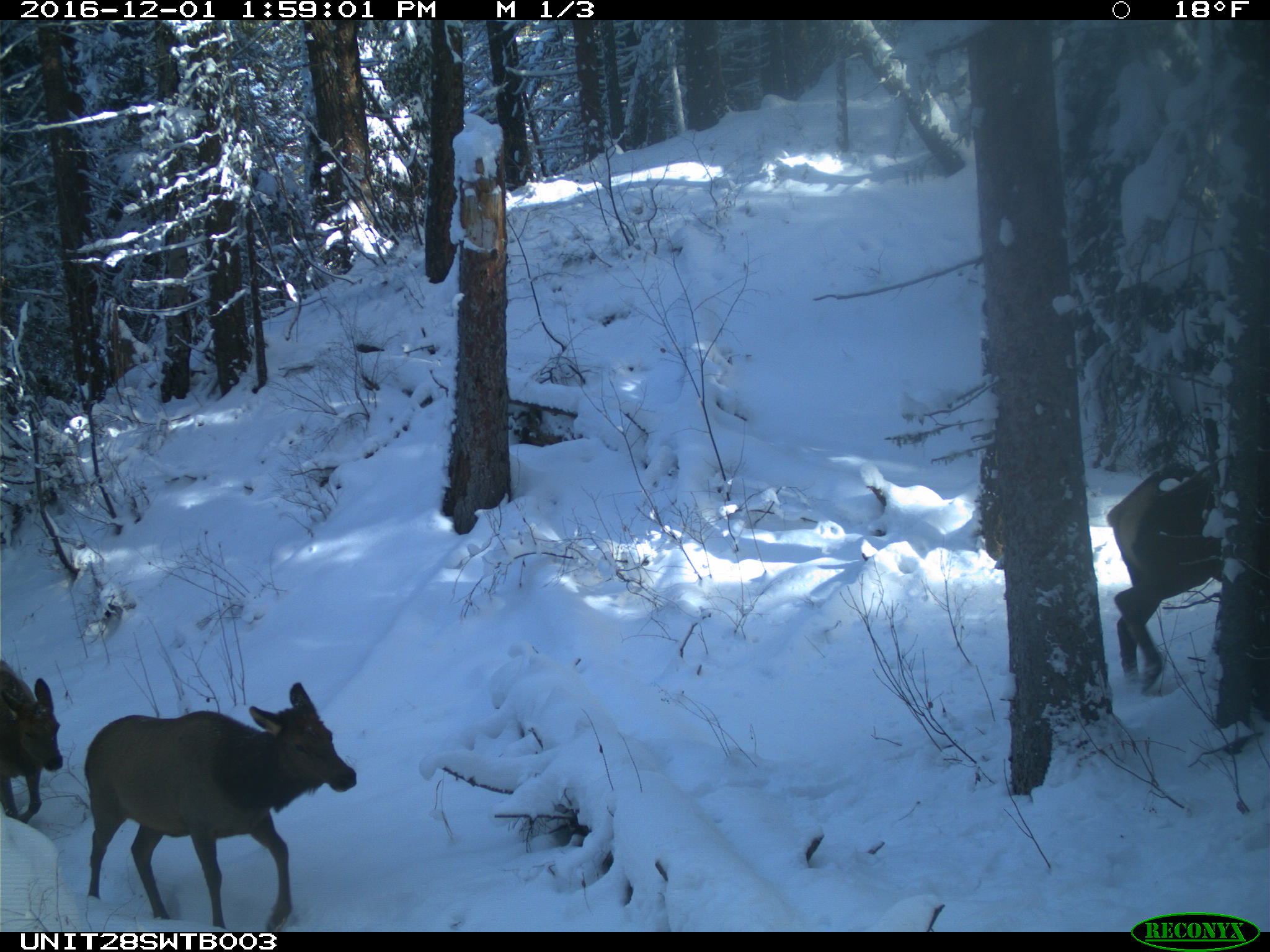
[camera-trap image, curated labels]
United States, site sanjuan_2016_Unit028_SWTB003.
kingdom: Animalia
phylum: Chordata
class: Mammalia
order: Artiodactyla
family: Cervidae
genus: Cervus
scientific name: Cervus elaphus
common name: red deer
Cervus elaphus (red deer).